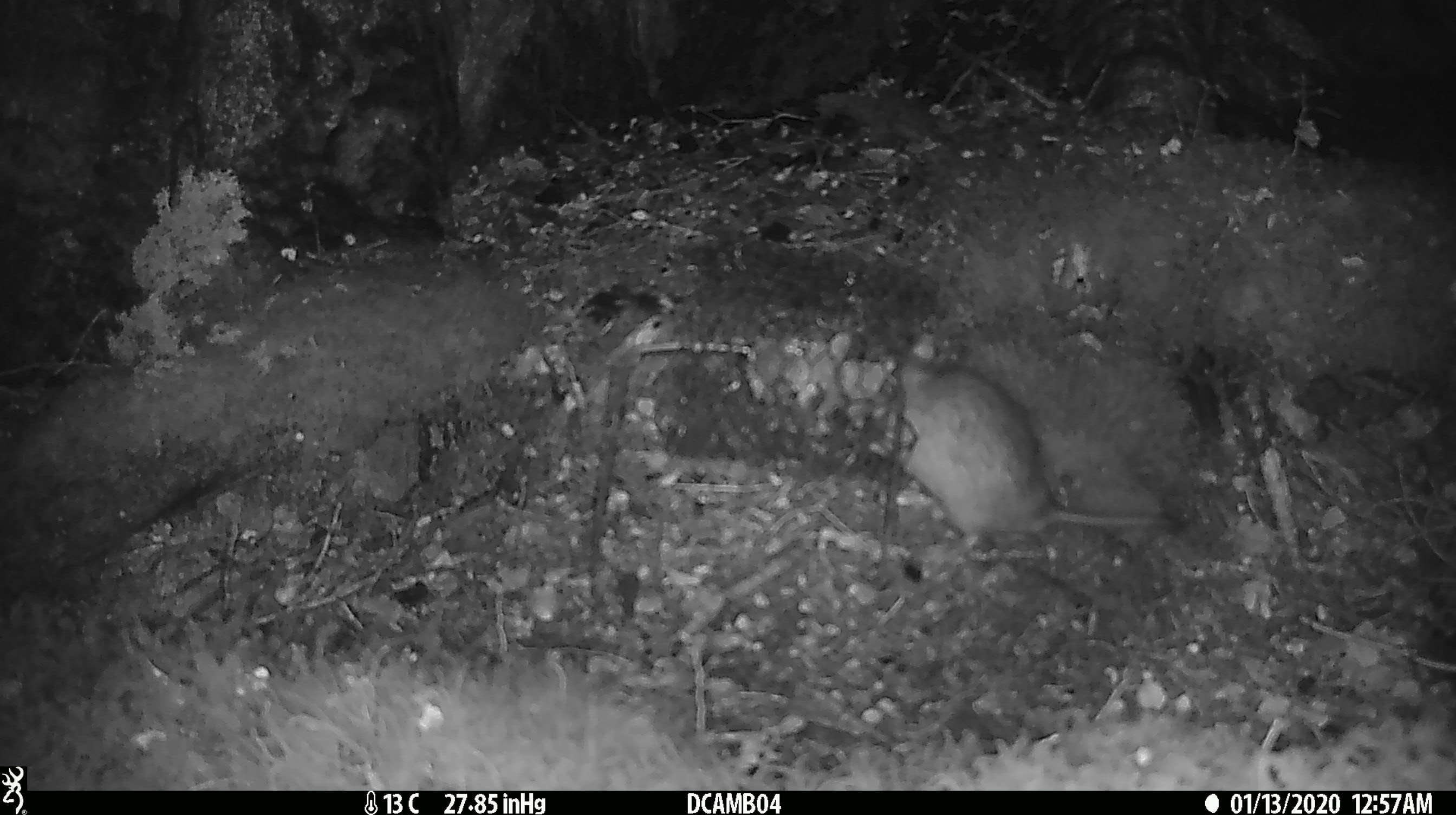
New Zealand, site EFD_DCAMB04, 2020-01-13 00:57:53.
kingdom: Animalia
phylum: Chordata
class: Mammalia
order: Rodentia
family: Muridae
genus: Rattus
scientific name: Rattus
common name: rat